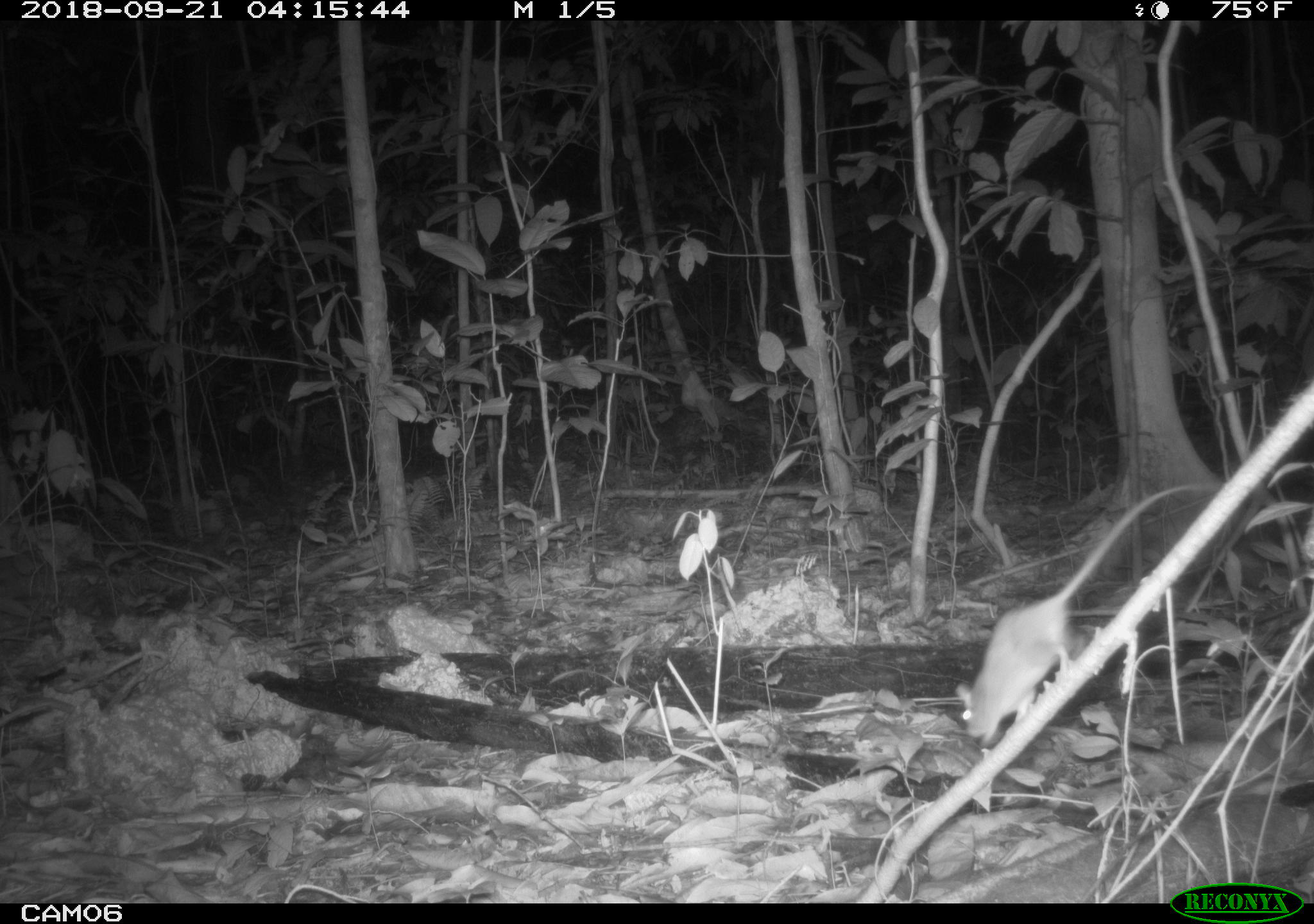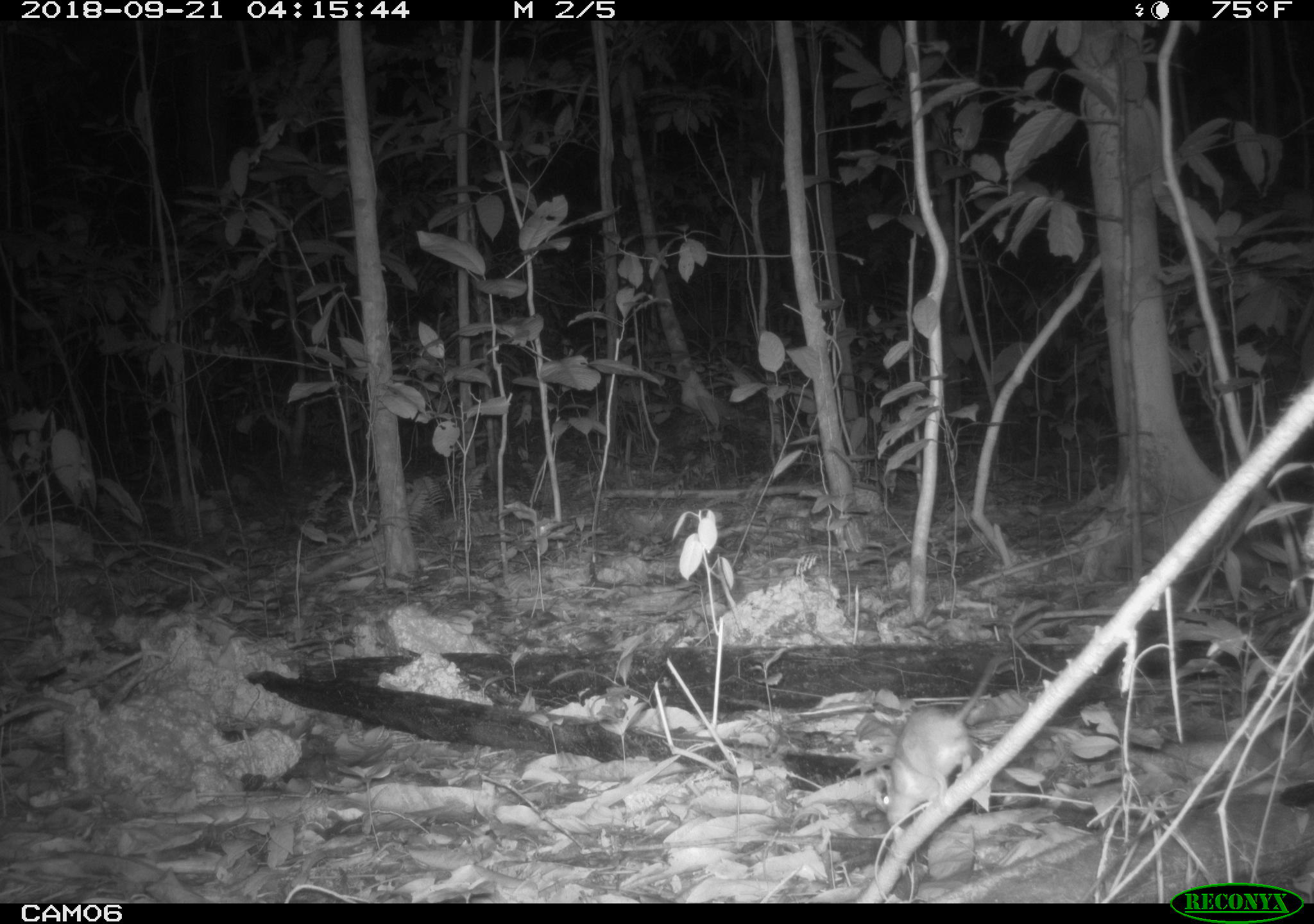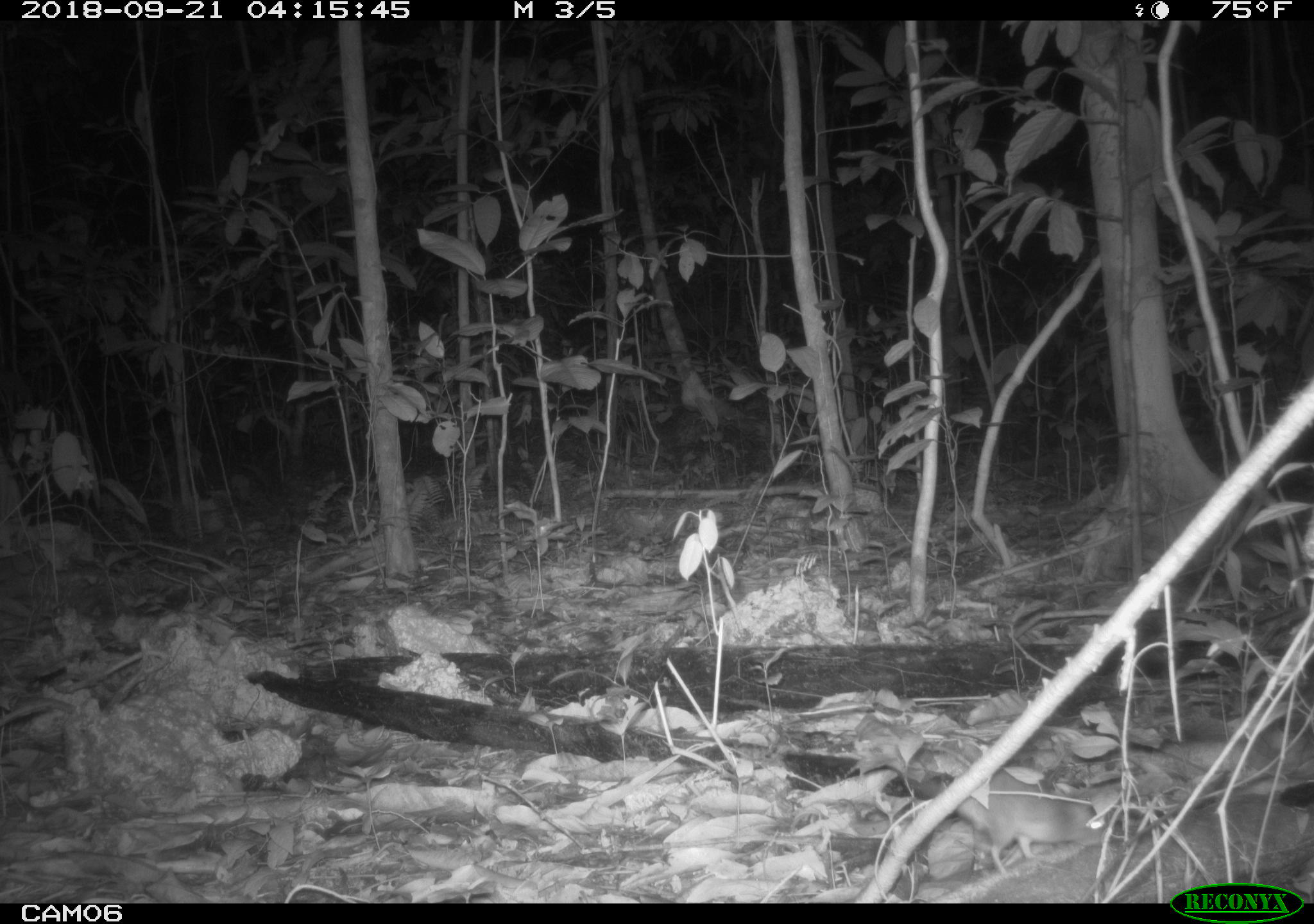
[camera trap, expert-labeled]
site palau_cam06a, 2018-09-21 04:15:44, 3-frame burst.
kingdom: Animalia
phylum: Chordata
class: Mammalia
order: Rodentia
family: Muridae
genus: Rattus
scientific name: Rattus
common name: rat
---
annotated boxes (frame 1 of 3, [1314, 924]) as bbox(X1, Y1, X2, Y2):
rat: bbox(953, 474, 1257, 748)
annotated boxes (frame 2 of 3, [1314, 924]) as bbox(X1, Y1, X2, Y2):
rat: bbox(871, 617, 1038, 884)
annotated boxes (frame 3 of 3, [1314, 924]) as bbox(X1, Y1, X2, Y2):
rat: bbox(864, 765, 1134, 875)